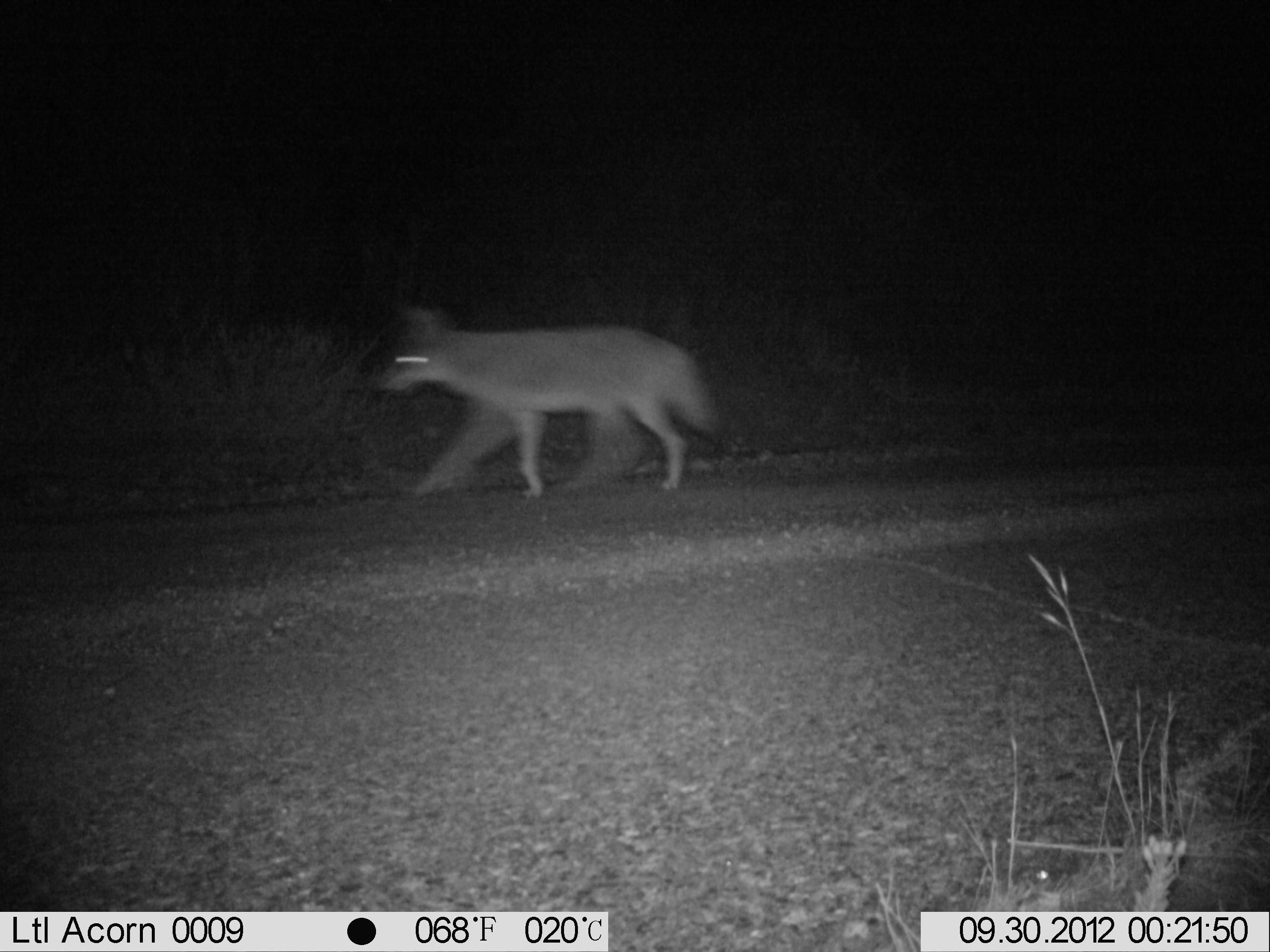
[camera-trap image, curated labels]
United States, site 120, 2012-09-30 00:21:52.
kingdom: Animalia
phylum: Chordata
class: Mammalia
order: Carnivora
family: Canidae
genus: Canis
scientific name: Canis latrans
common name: coyote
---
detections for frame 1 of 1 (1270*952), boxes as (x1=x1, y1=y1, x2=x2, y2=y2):
coyote: (x1=360, y1=306, x2=737, y2=512)